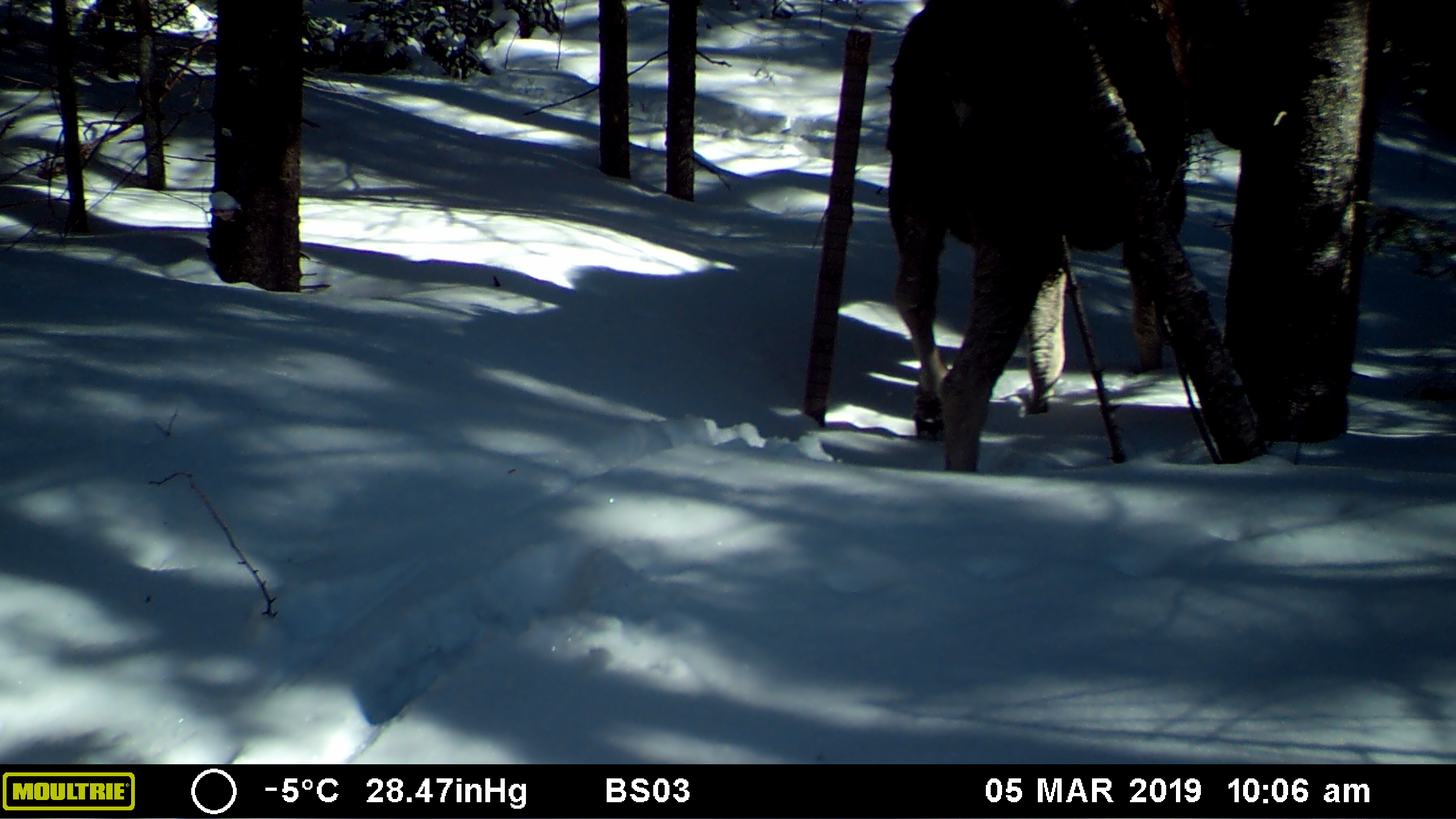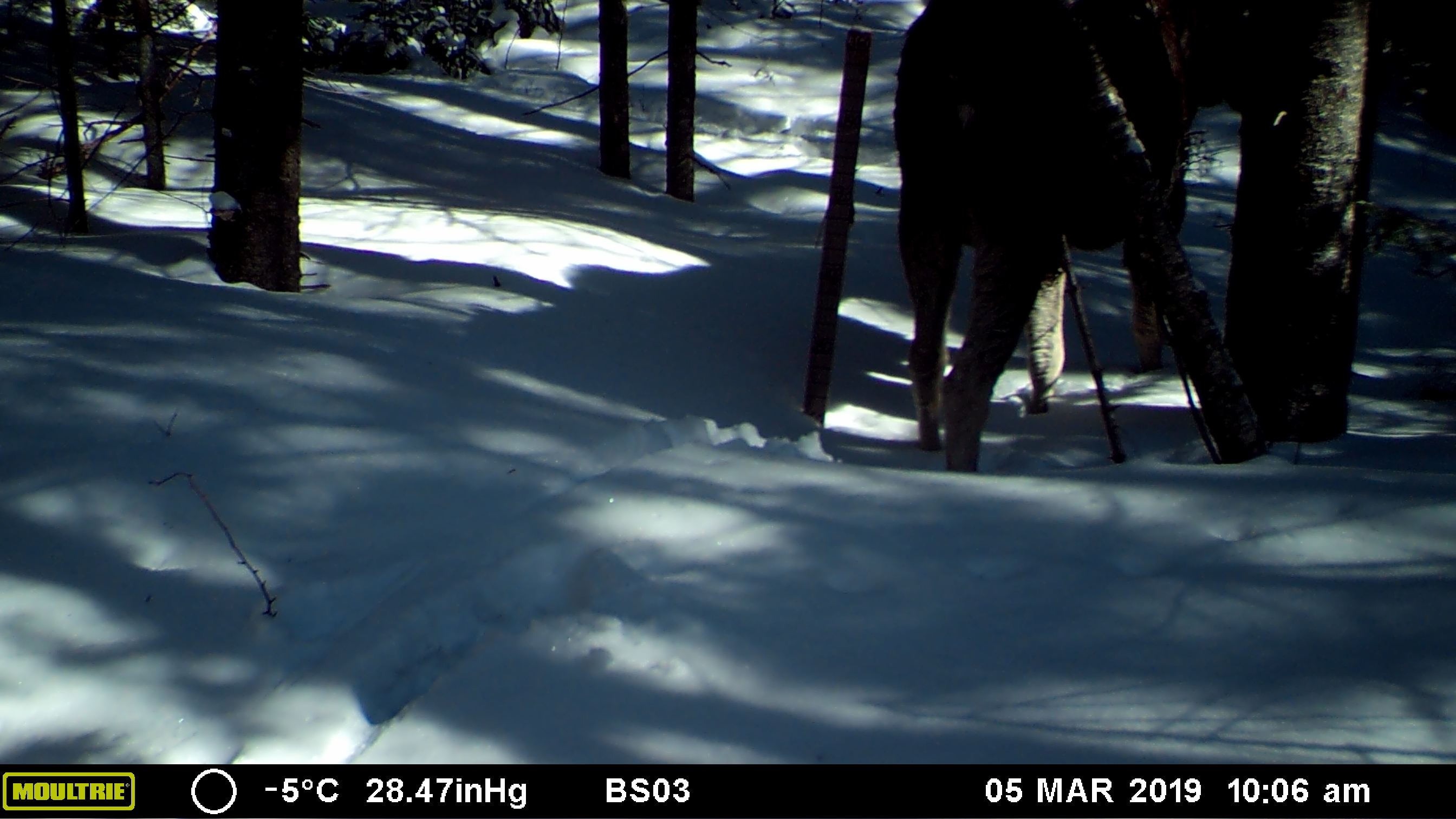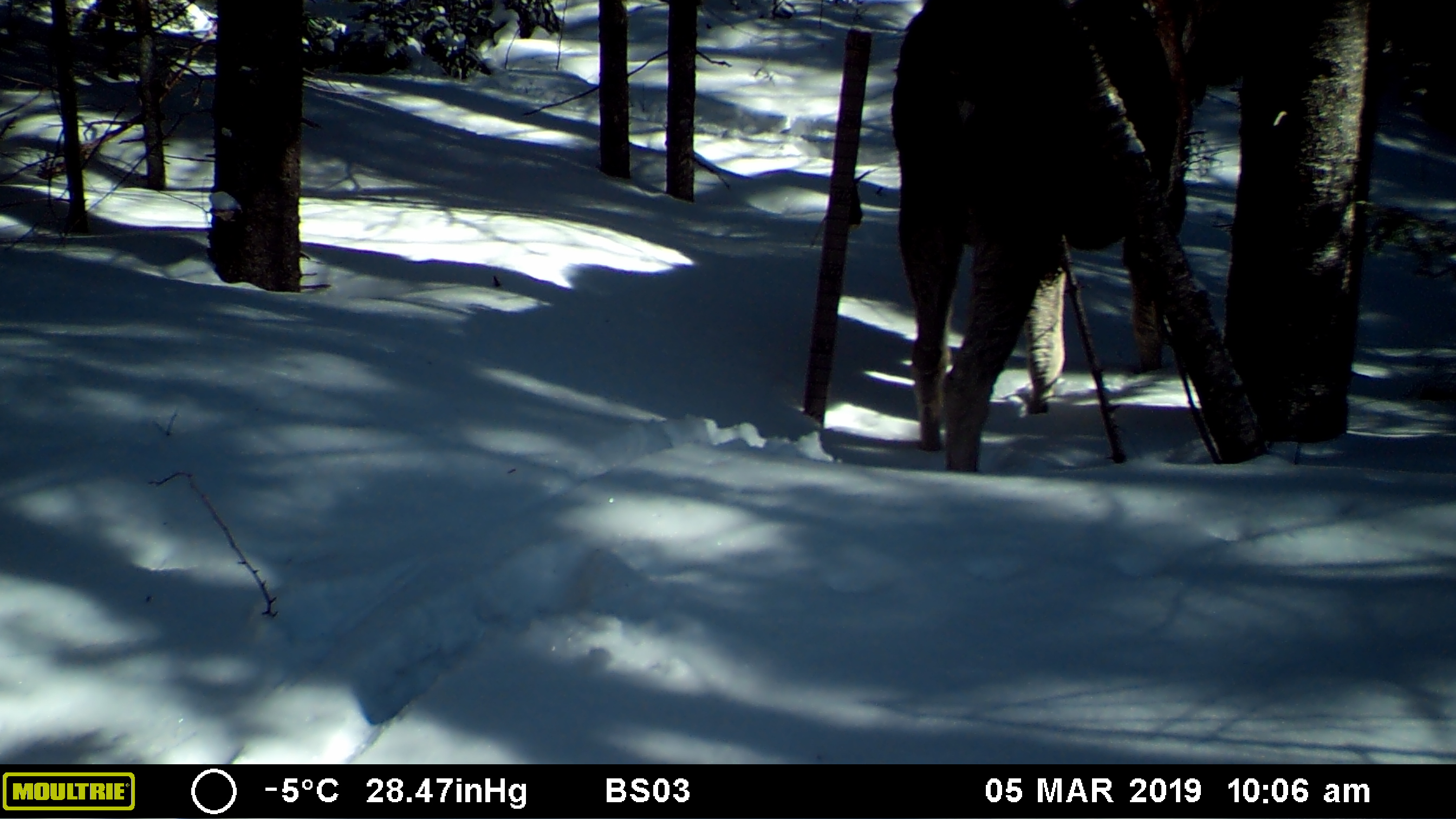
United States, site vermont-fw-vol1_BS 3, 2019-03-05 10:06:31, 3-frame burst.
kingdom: Animalia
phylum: Chordata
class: Mammalia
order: Artiodactyla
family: Cervidae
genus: Alces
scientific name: Alces alces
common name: moose